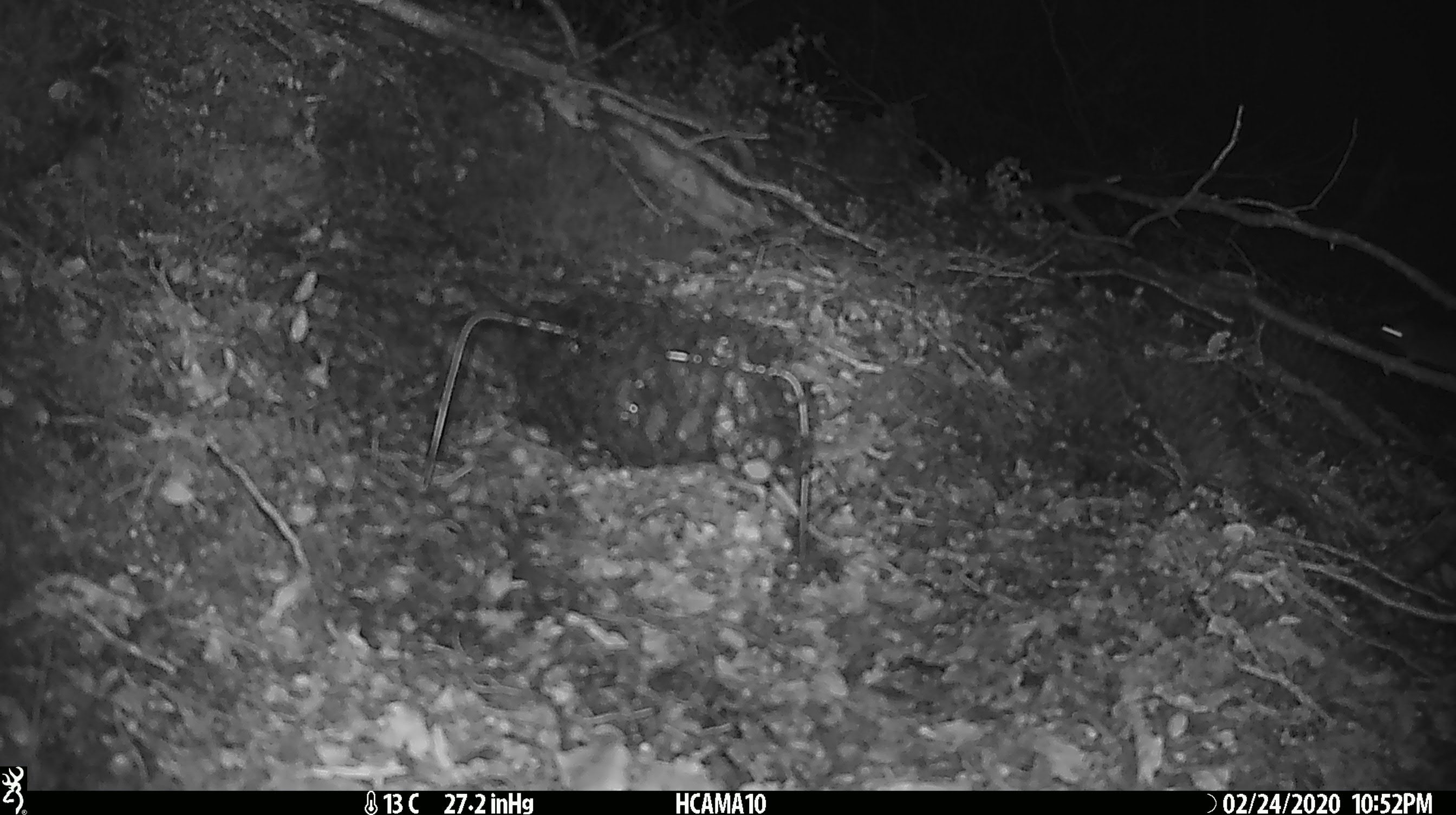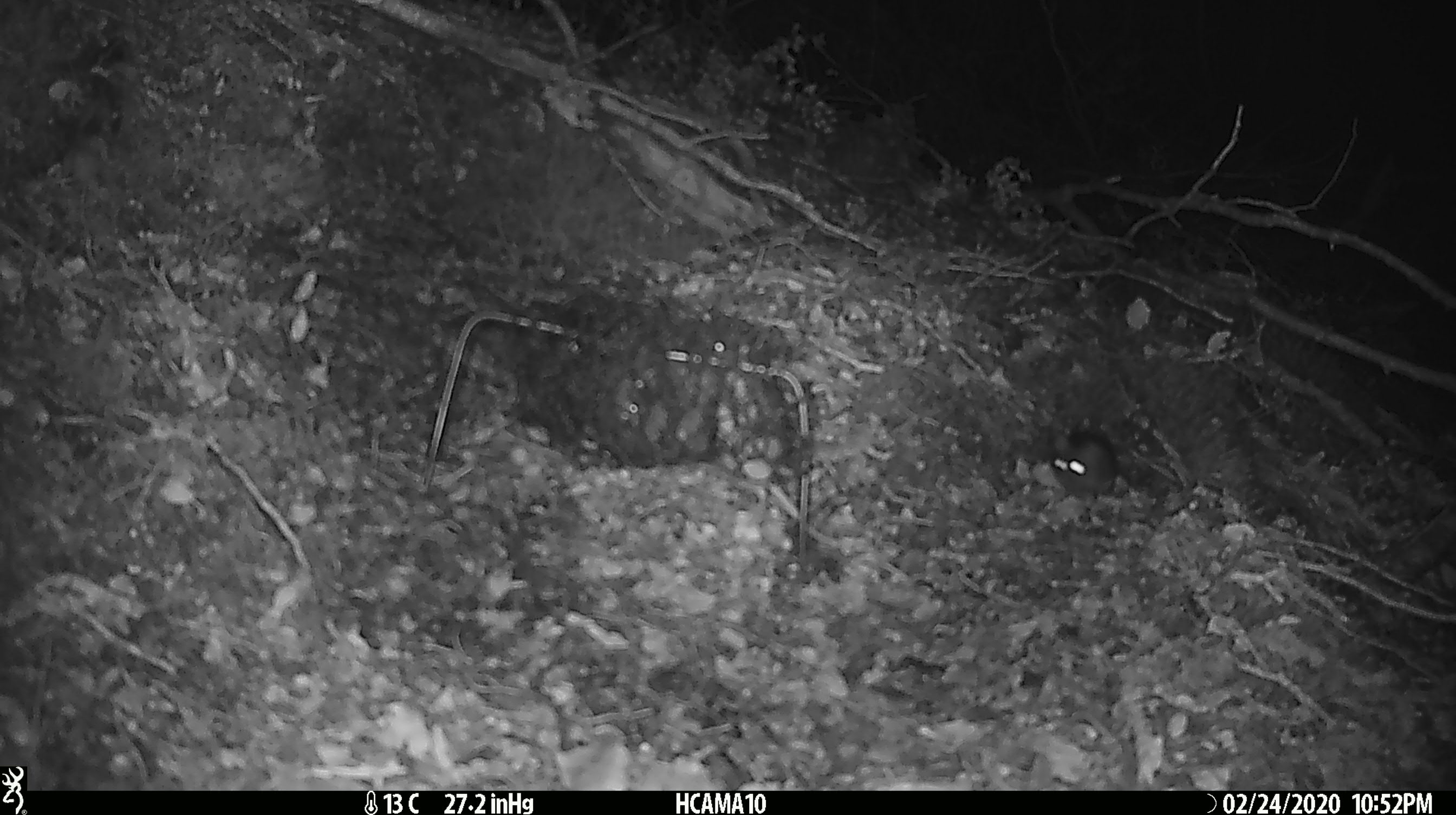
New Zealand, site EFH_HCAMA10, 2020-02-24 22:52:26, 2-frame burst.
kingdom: Animalia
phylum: Chordata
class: Mammalia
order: Rodentia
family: Muridae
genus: Mus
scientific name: Mus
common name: mouse